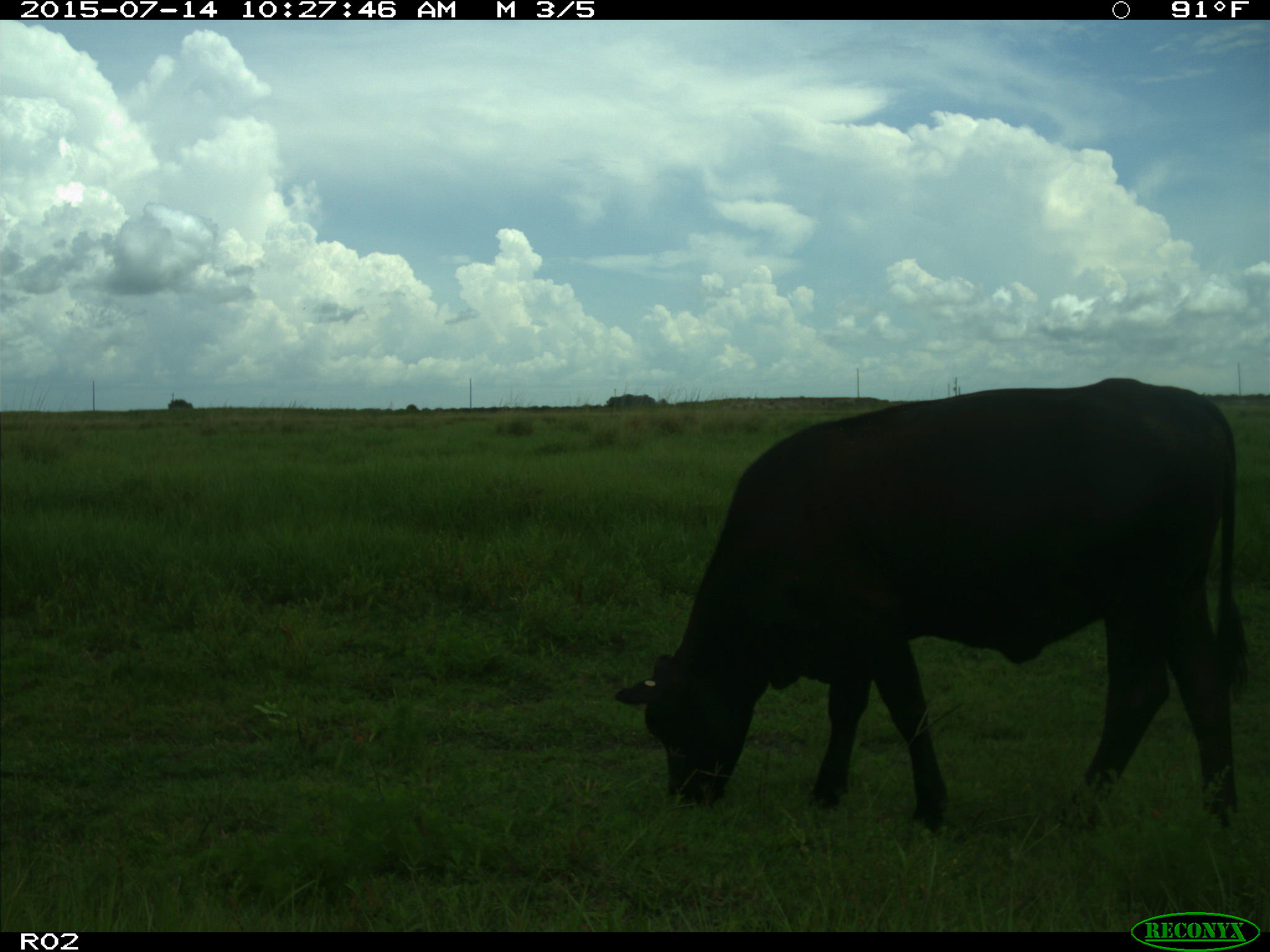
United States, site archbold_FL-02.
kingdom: Animalia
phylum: Chordata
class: Mammalia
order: Artiodactyla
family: Bovidae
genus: Bos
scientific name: Bos taurus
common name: domestic cow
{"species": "Bos taurus (domestic cow)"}